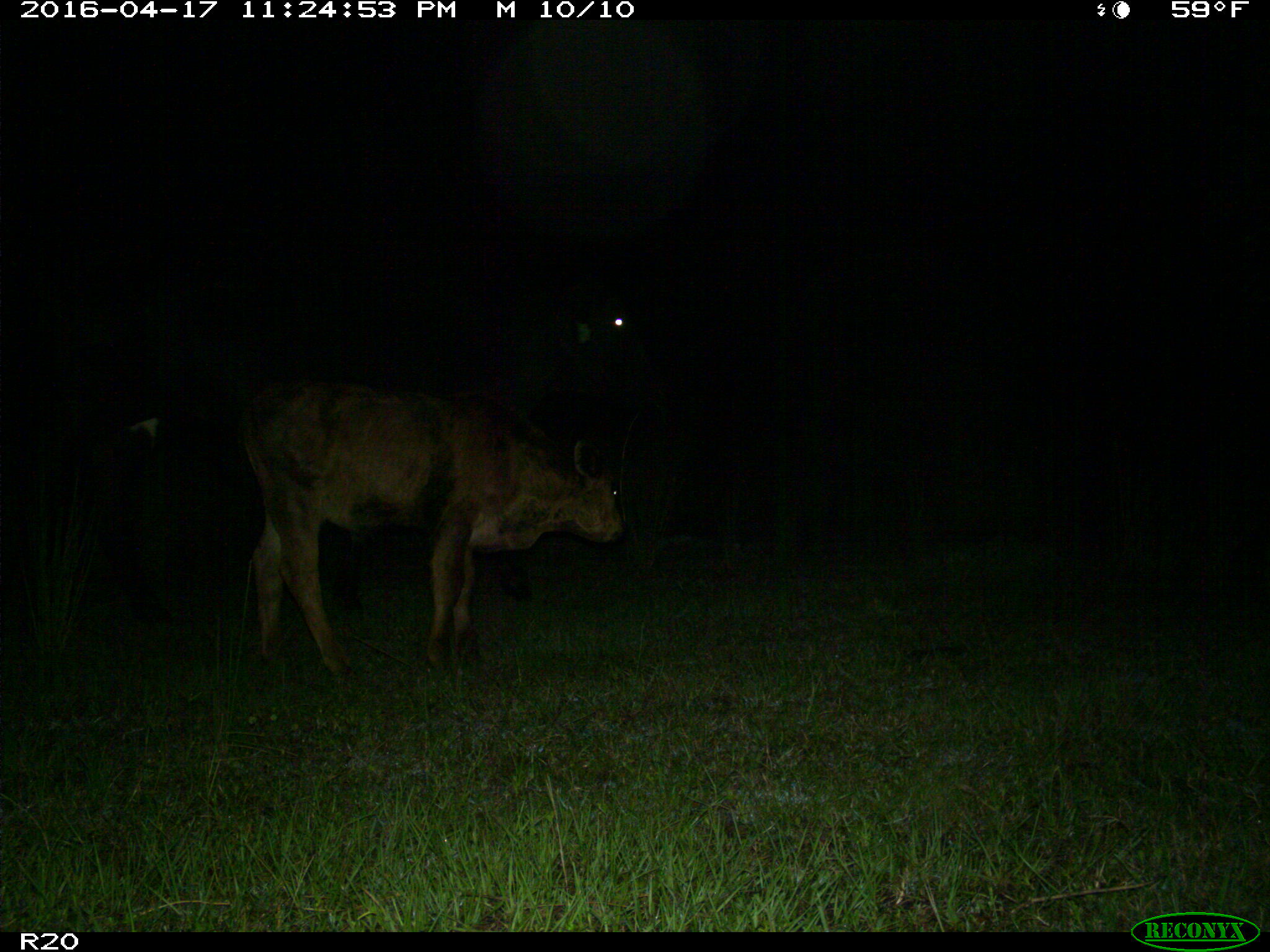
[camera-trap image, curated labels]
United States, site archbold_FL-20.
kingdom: Animalia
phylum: Chordata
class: Mammalia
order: Artiodactyla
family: Bovidae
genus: Bos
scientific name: Bos taurus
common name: domestic cow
Bos taurus (domestic cow).